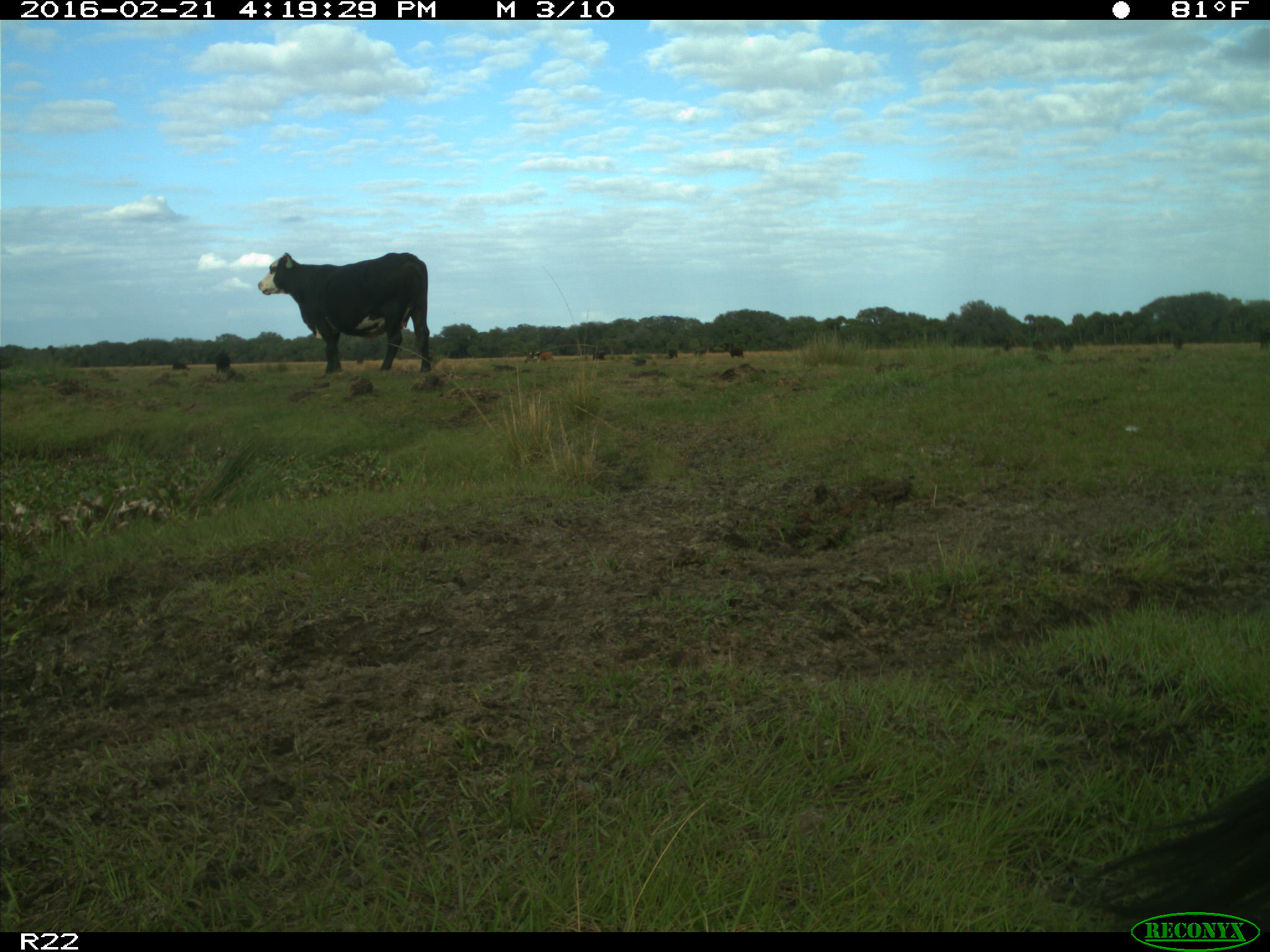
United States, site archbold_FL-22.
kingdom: Animalia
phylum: Chordata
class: Mammalia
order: Artiodactyla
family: Bovidae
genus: Bos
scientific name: Bos taurus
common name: domestic cow